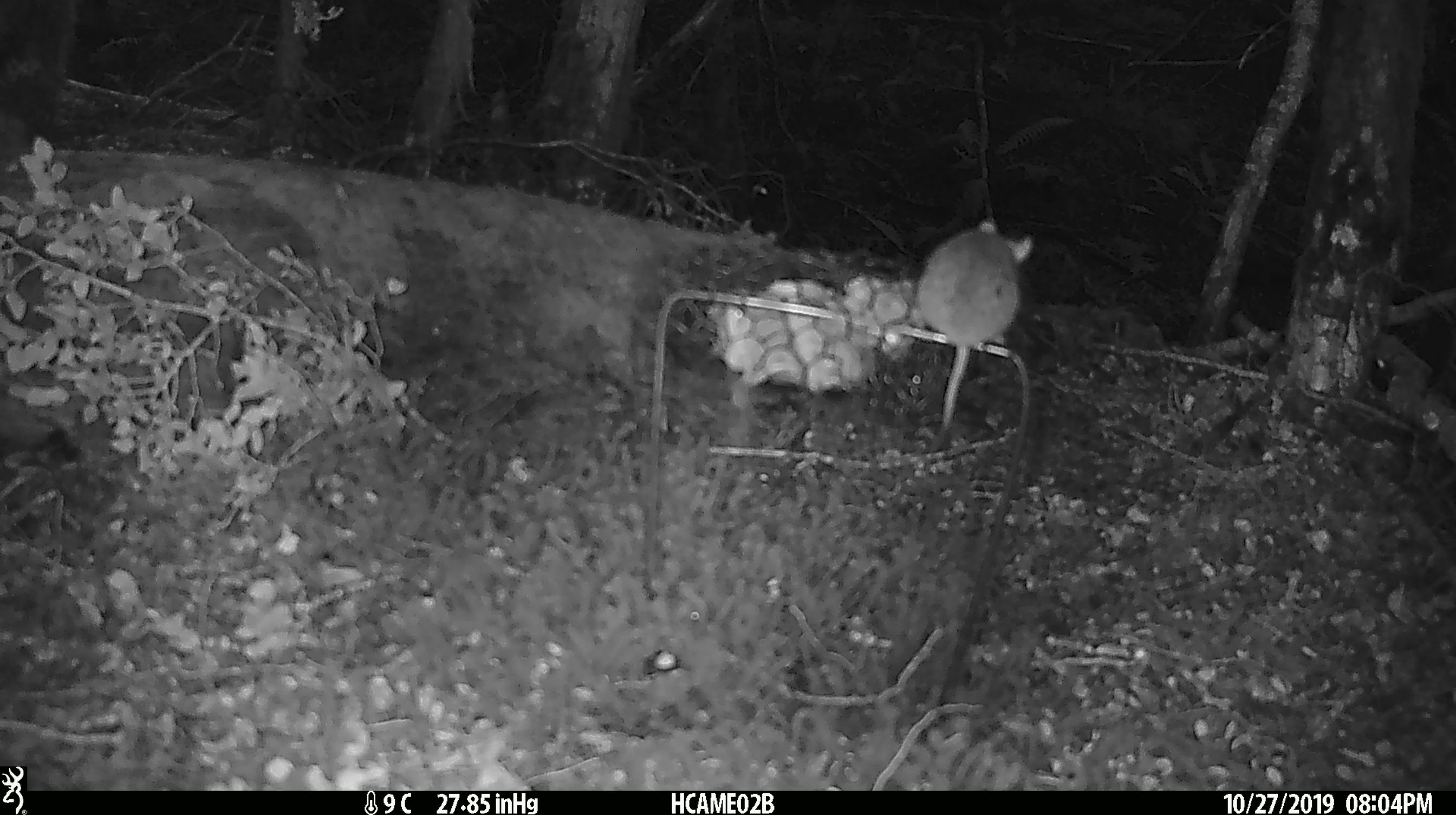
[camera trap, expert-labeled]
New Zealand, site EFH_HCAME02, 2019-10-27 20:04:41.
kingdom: Animalia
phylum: Chordata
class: Mammalia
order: Rodentia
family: Muridae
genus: Mus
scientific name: Mus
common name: mouse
Mouse (Mus).